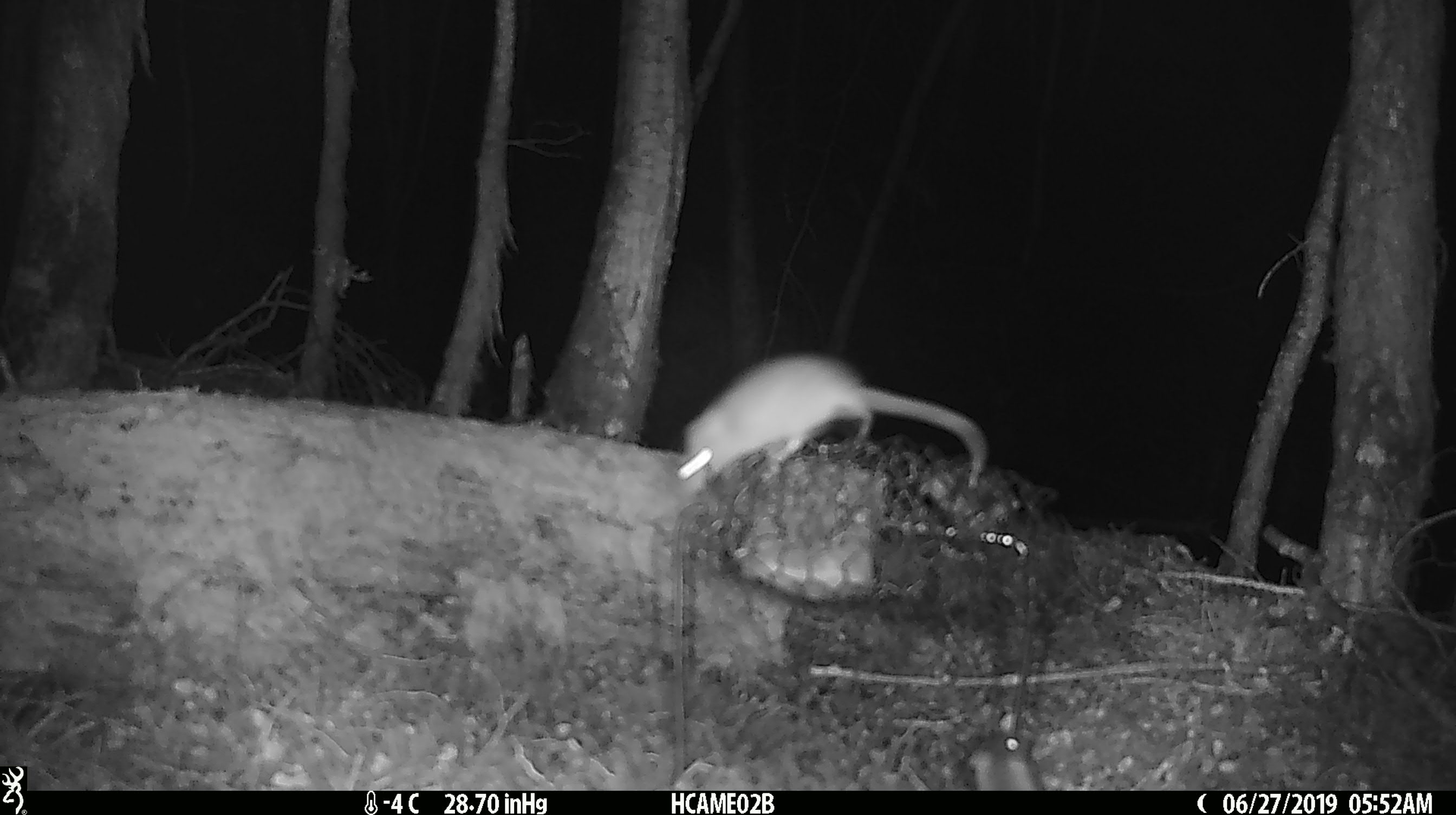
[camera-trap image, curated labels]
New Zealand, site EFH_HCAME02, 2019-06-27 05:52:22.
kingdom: Animalia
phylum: Chordata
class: Mammalia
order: Rodentia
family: Muridae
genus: Mus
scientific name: Mus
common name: mouse